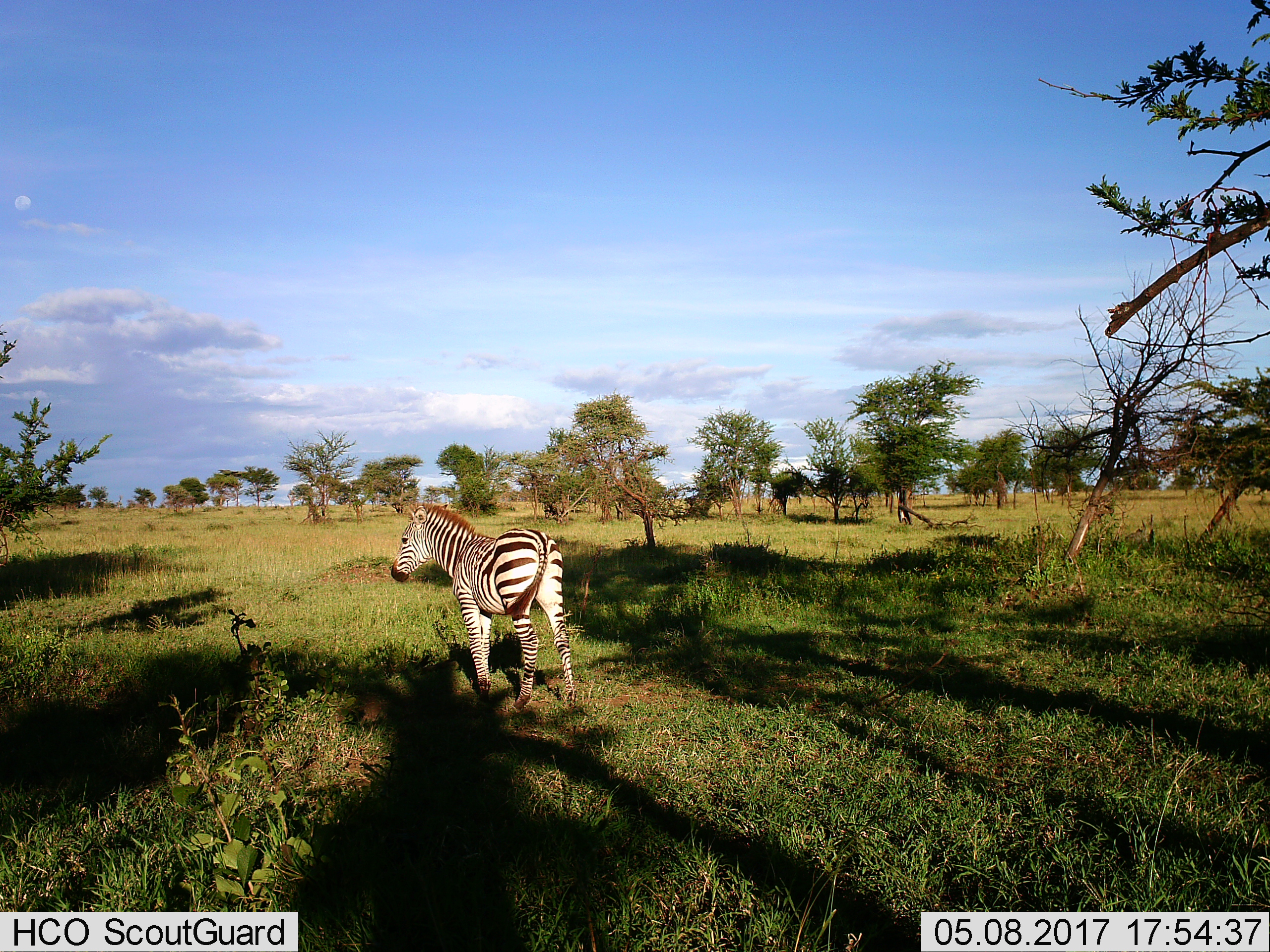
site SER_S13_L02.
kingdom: Animalia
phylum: Chordata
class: Mammalia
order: Perissodactyla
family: Equidae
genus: Equus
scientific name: Equus quagga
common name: plains zebra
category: zebraplains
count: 1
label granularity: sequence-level